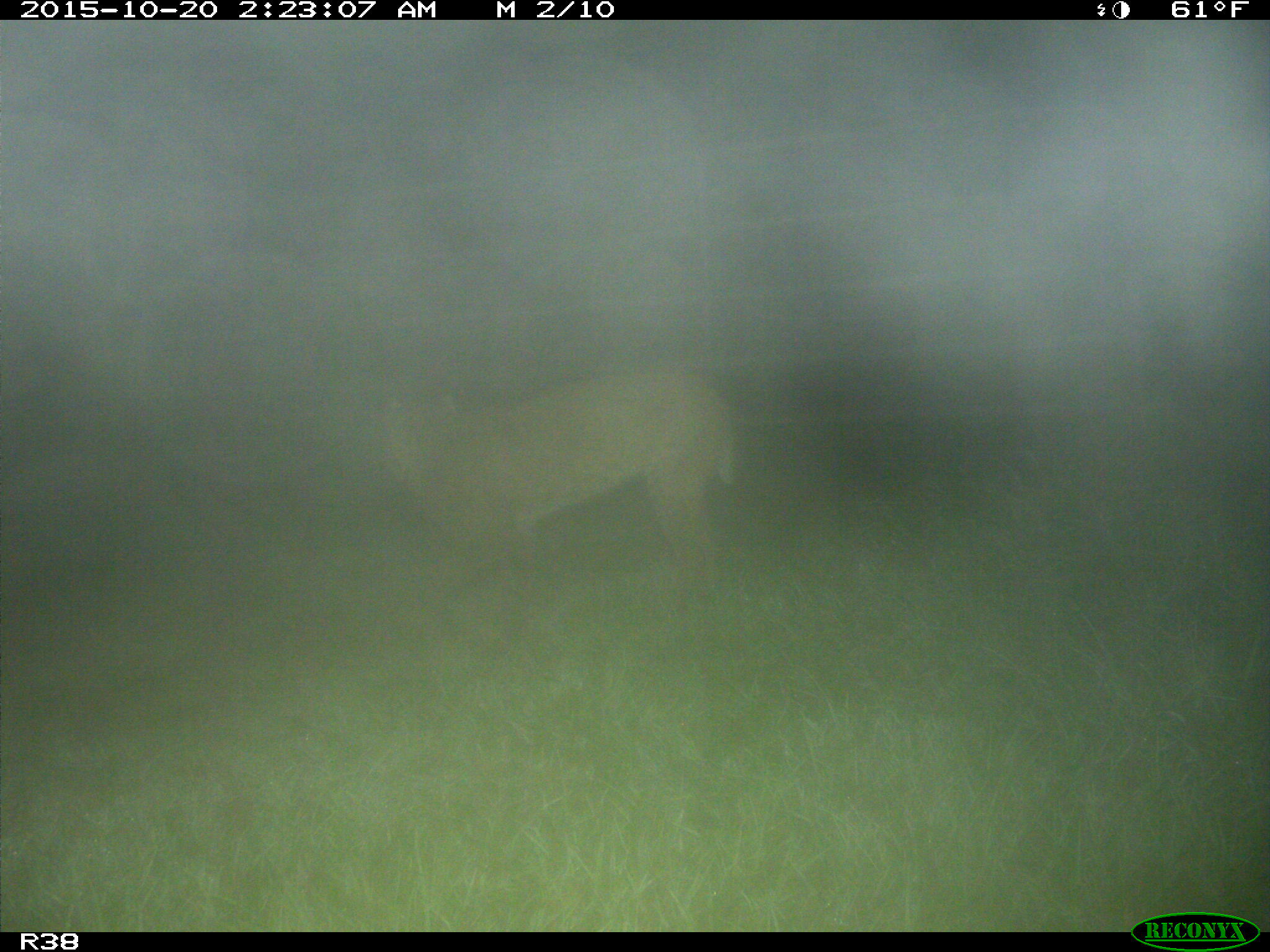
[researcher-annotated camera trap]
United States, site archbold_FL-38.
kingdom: Animalia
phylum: Chordata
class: Mammalia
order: Carnivora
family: Felidae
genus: Lynx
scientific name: Lynx rufus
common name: bobcat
Lynx rufus (bobcat).